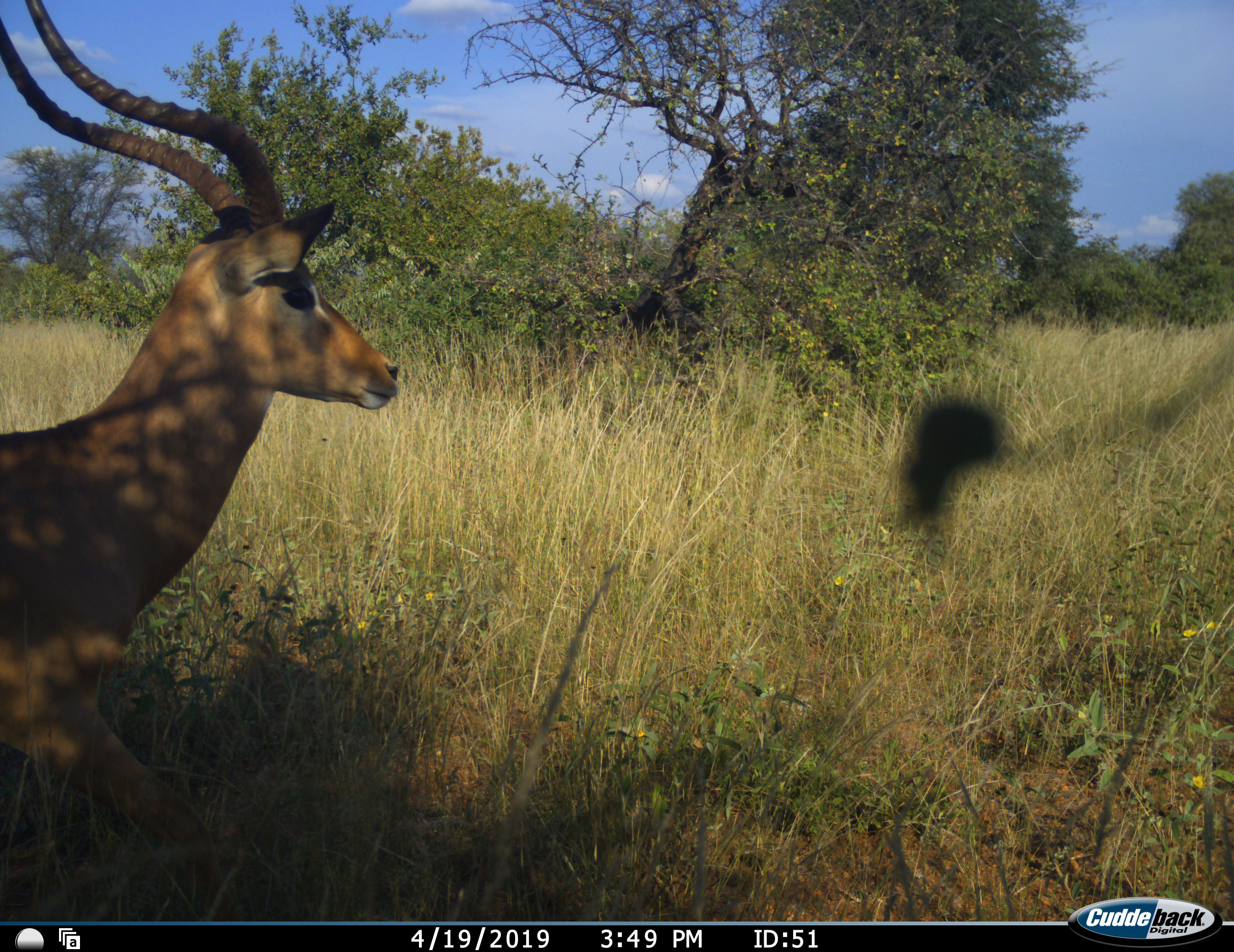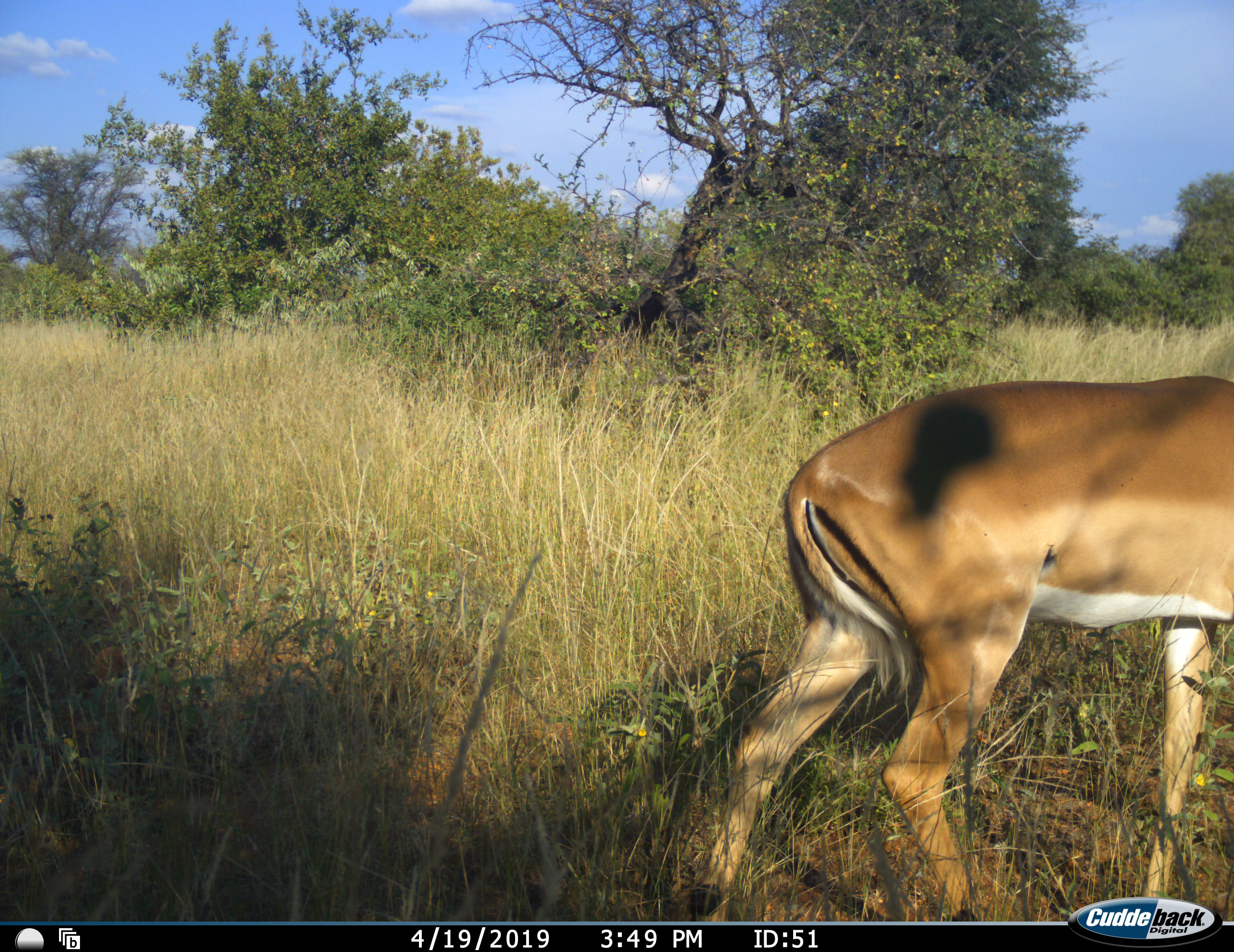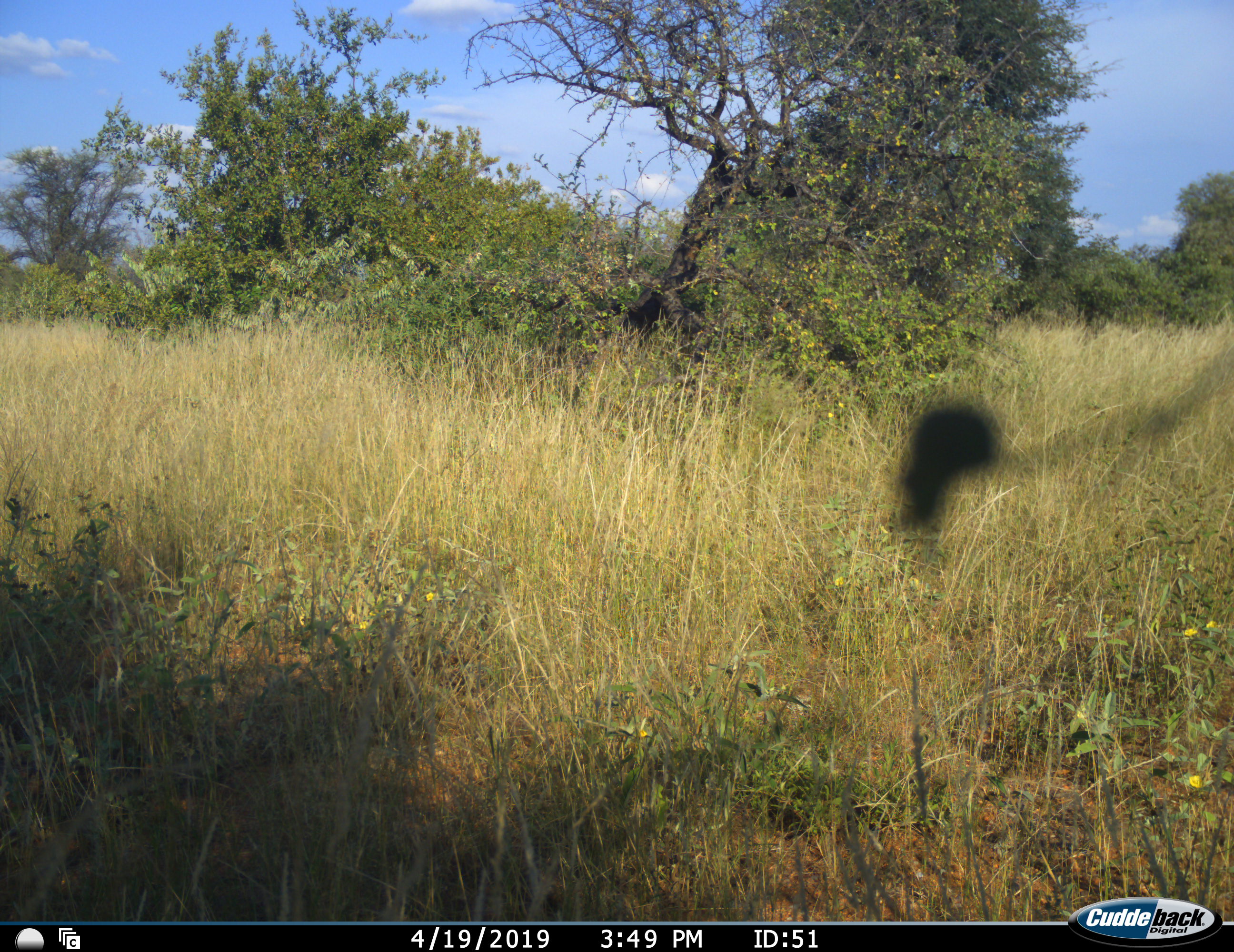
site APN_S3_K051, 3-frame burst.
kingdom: Animalia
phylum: Chordata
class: Mammalia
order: Artiodactyla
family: Bovidae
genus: Aepyceros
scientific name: Aepyceros melampus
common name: impala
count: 1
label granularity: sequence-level